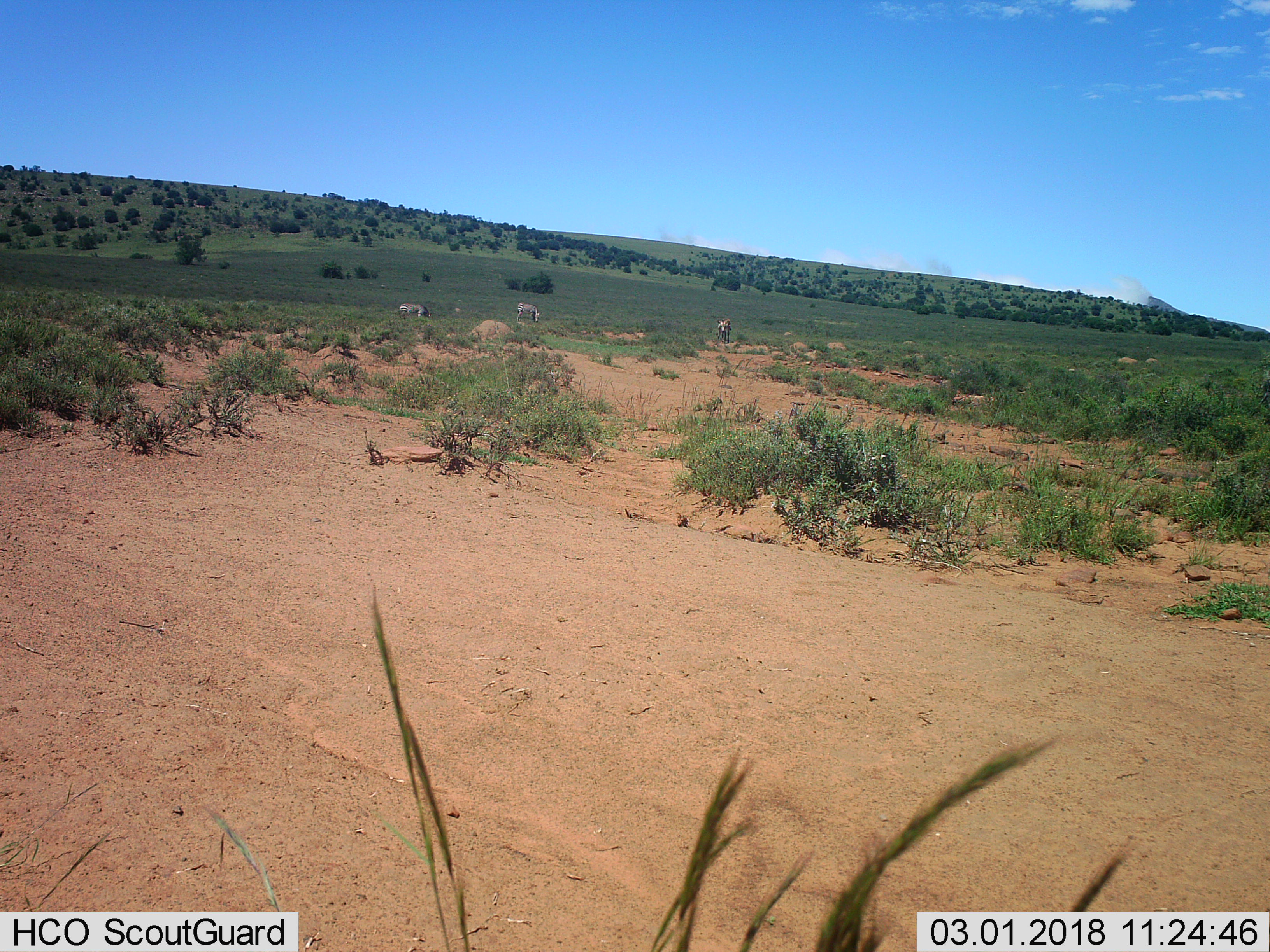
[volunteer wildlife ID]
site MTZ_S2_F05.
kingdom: Animalia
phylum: Chordata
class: Mammalia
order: Perissodactyla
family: Equidae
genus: Equus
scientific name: Equus zebra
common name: mountain zebra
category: zebramountain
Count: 3.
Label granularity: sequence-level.